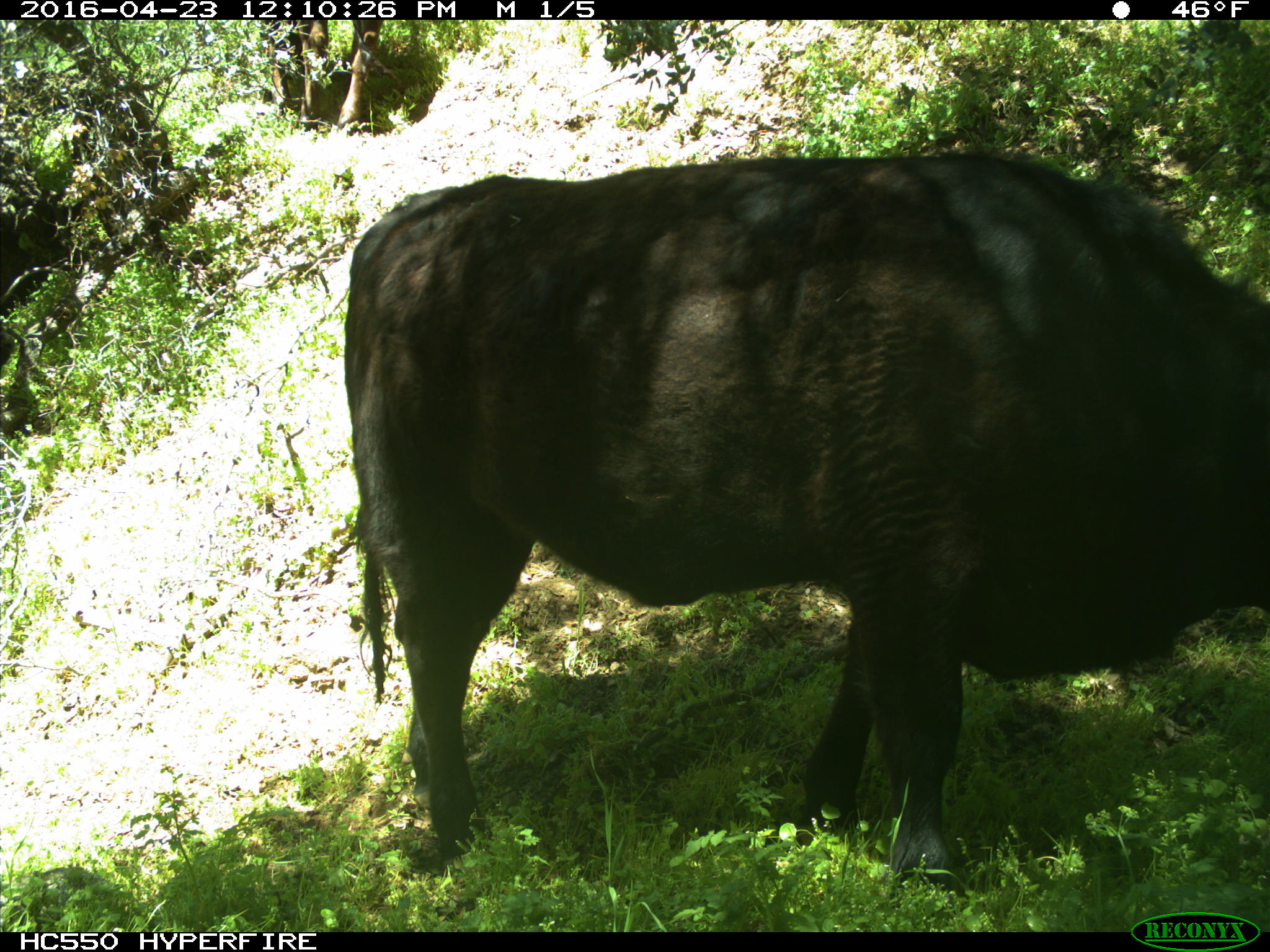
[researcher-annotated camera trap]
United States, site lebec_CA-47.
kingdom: Animalia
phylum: Chordata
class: Mammalia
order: Artiodactyla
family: Bovidae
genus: Bos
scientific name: Bos taurus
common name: domestic cow